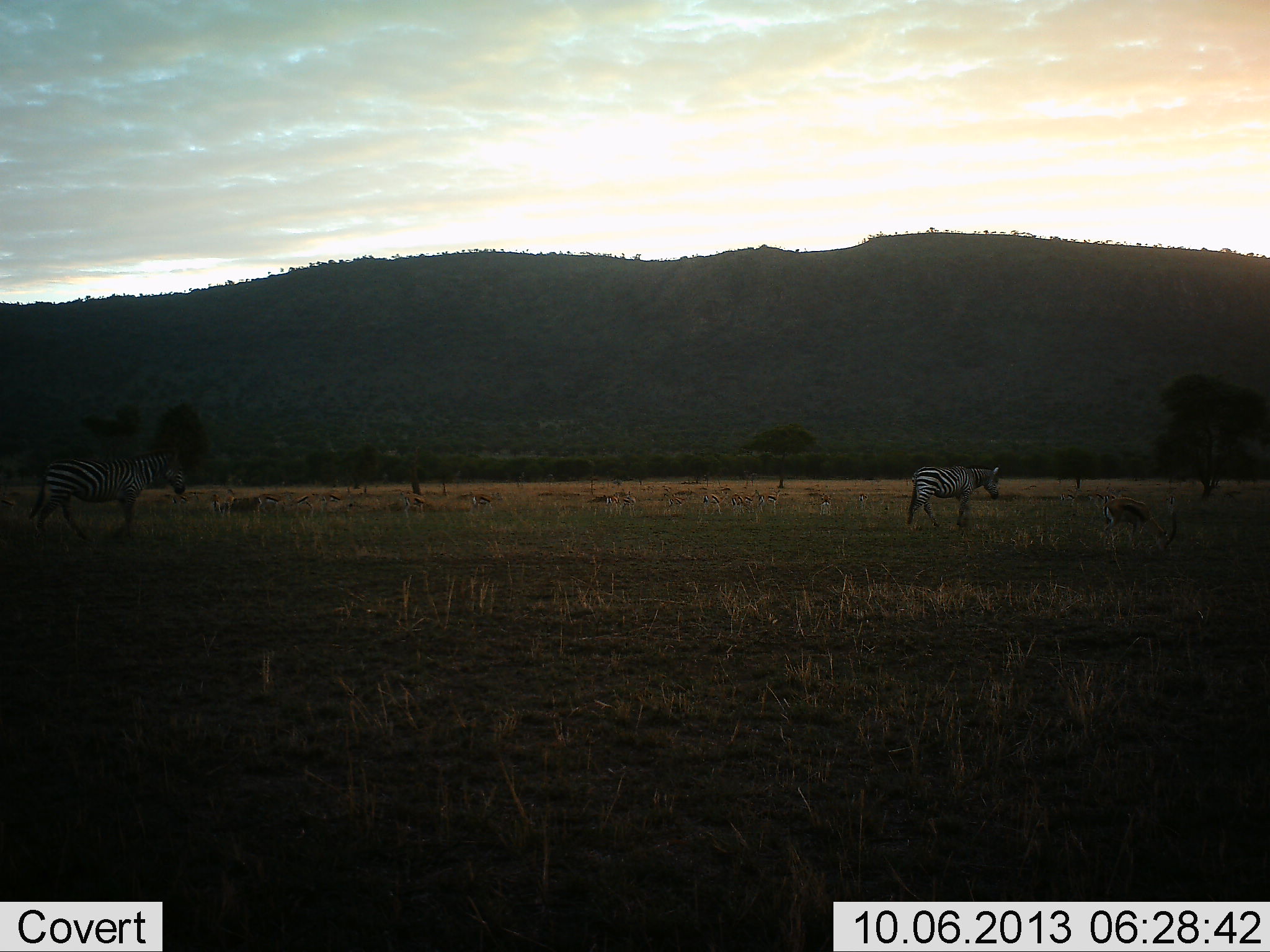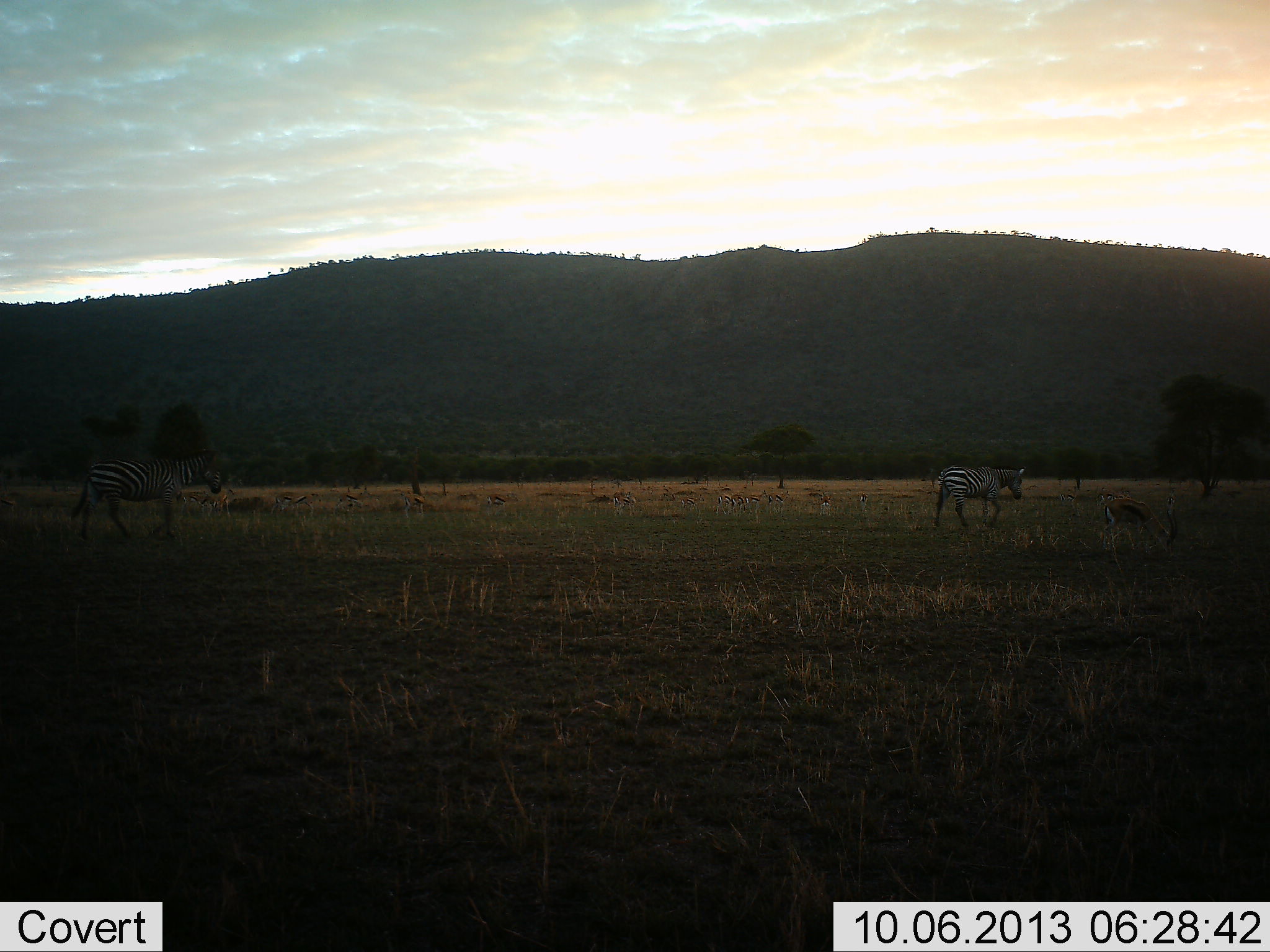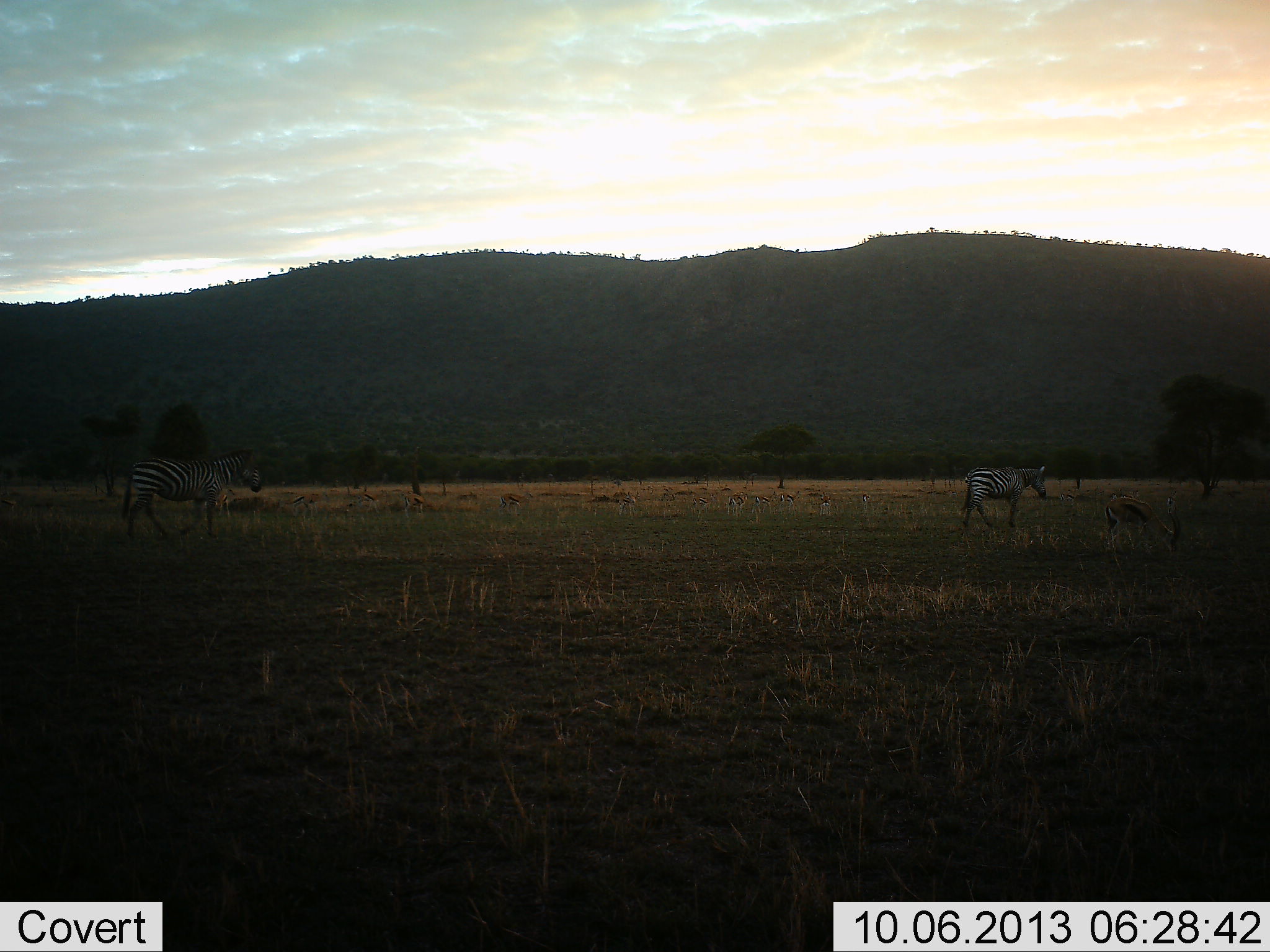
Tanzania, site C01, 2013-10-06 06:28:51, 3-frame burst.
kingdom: Animalia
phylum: Chordata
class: Mammalia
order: Artiodactyla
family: Bovidae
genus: Eudorcas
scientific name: Eudorcas thomsonii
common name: thomson's gazelle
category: gazellethomsons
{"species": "gazellethomsons (thomson's gazelle) (Eudorcas thomsonii)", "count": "11-50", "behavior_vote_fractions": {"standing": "33%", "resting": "0%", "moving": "56%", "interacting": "0%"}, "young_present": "0%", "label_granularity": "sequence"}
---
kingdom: Animalia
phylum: Chordata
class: Mammalia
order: Perissodactyla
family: Equidae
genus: Equus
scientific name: Equus quagga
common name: plains zebra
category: zebra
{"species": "zebra (plains zebra) (Equus quagga)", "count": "2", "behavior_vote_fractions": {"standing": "6%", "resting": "0%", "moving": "94%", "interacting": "0%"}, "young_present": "0%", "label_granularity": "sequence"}